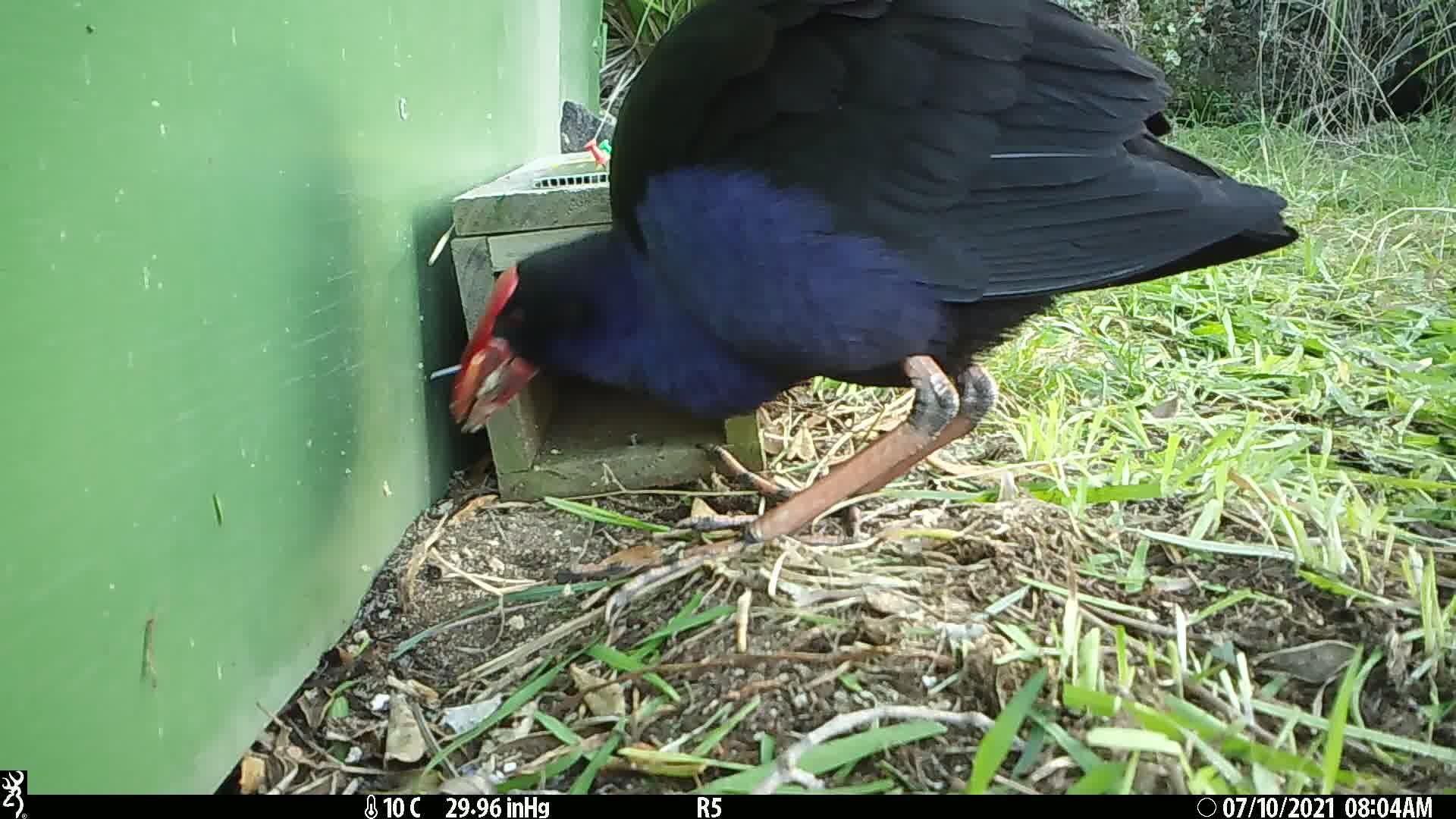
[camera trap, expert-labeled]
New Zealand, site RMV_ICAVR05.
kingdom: Animalia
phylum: Chordata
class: Aves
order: Gruiformes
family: Rallidae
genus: Porphyrio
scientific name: Porphyrio melanotus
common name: australasian swamphen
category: pukeko